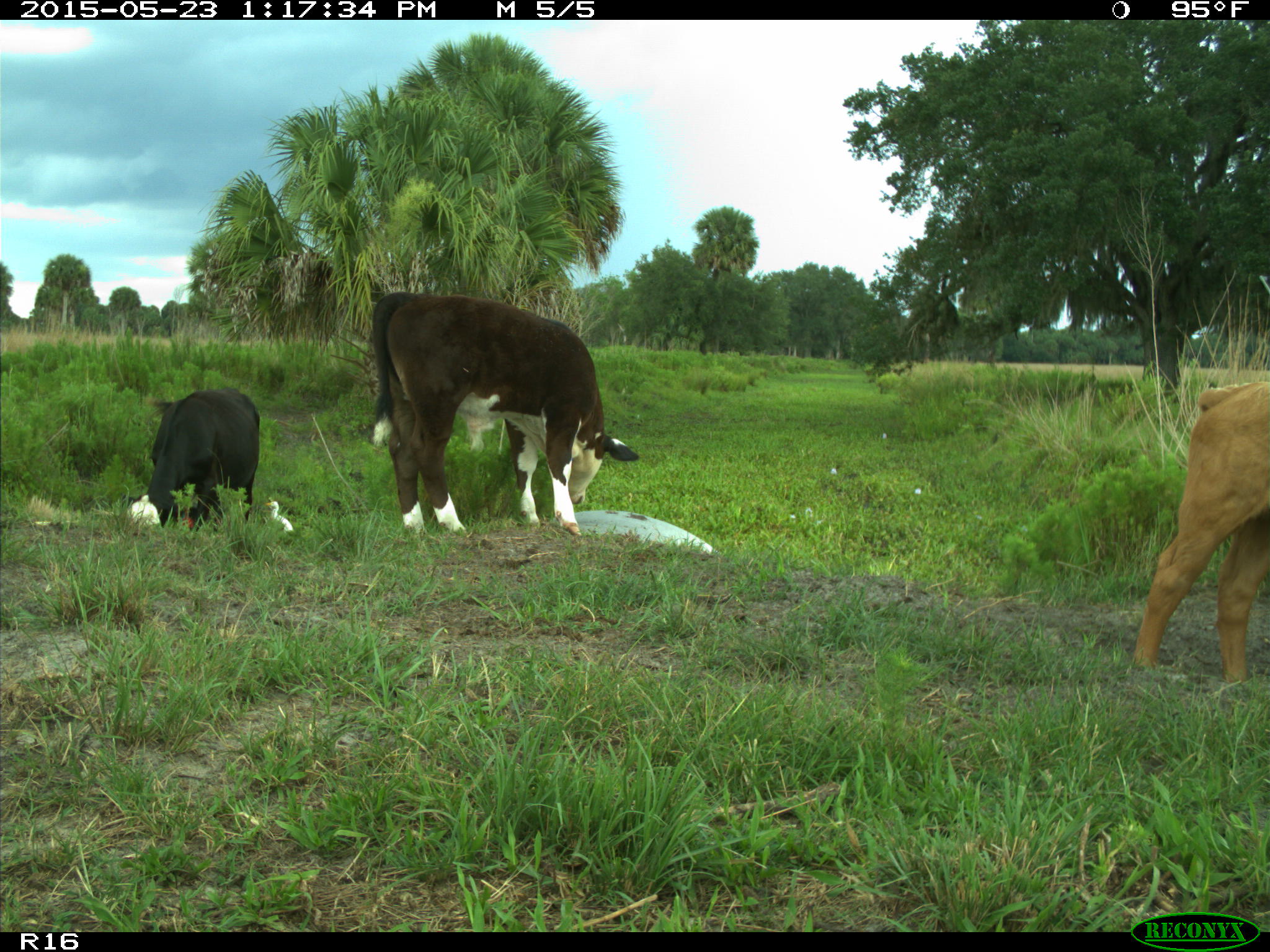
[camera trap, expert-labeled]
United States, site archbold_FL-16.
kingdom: Animalia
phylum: Chordata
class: Mammalia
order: Artiodactyla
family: Bovidae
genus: Bos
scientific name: Bos taurus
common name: domestic cow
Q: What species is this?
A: Bos taurus (domestic cow).